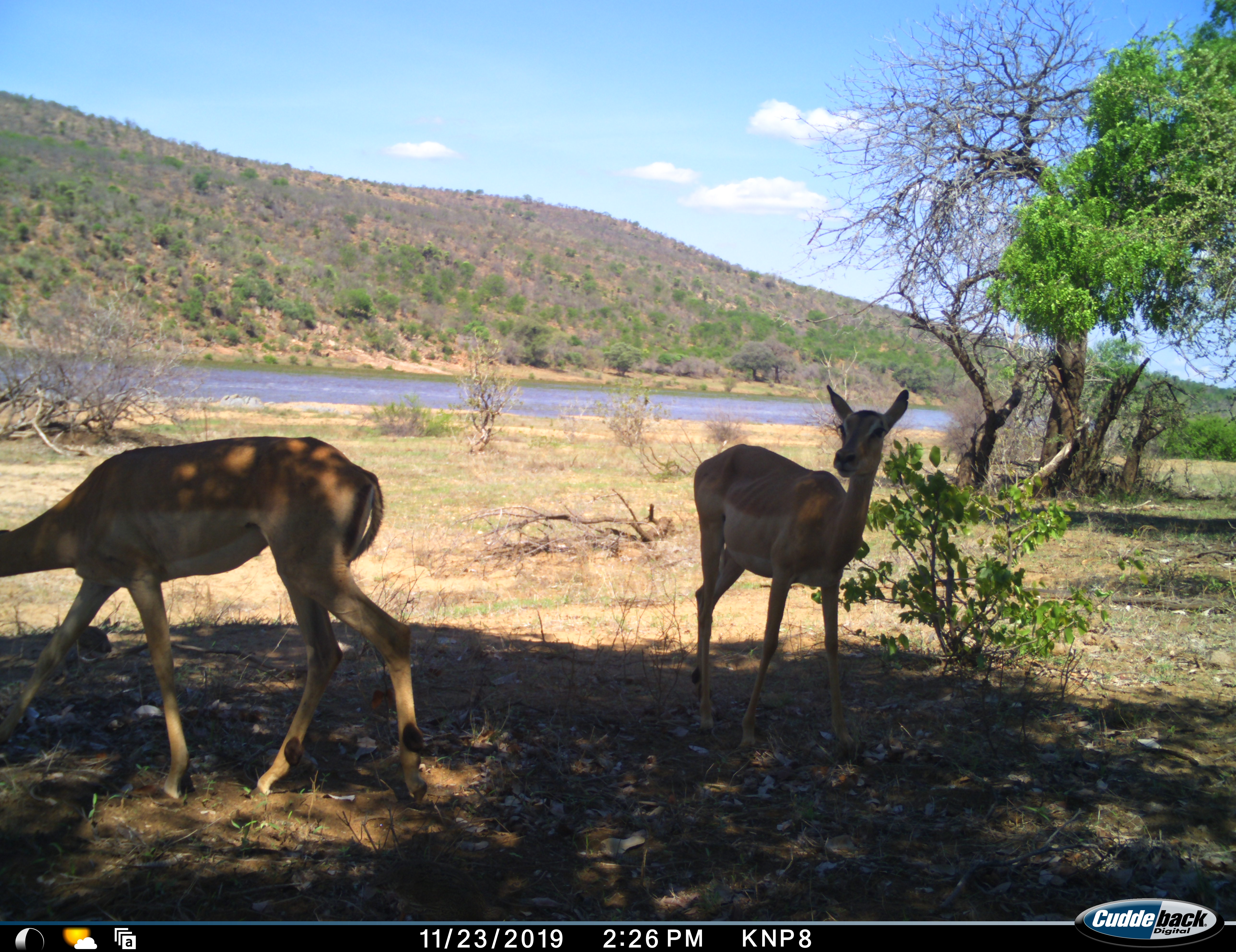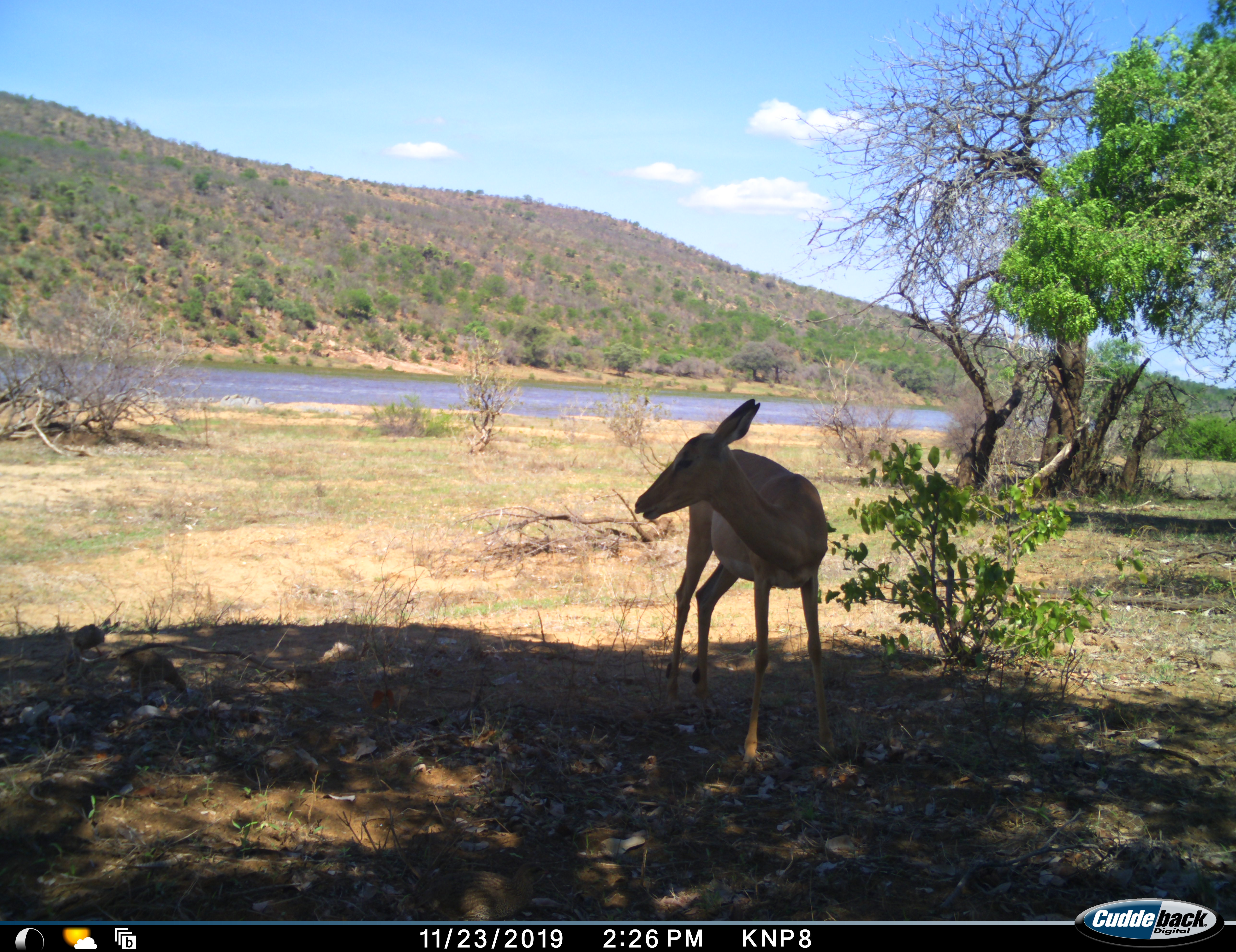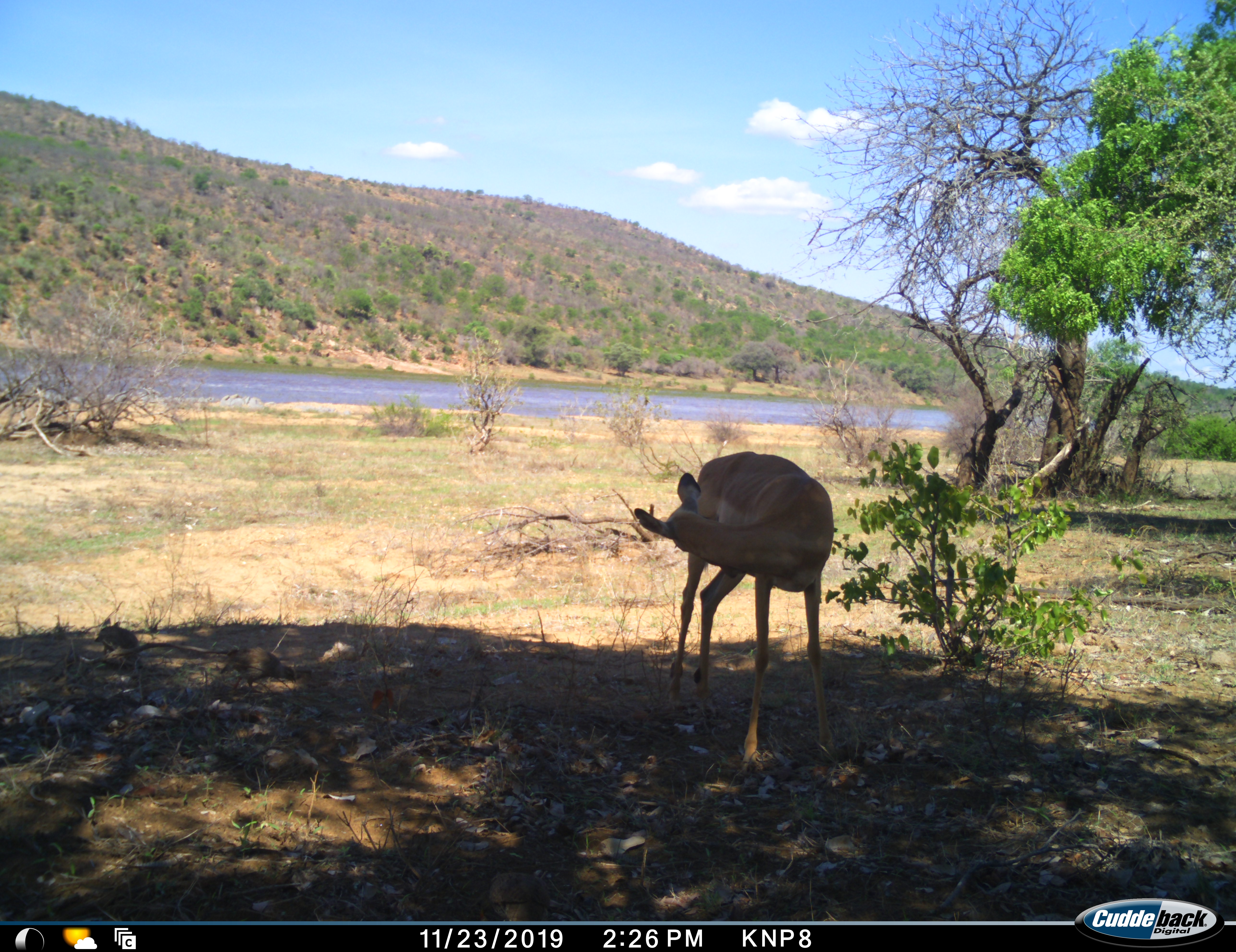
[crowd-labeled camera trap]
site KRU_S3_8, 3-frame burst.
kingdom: Animalia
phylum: Chordata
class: Mammalia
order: Artiodactyla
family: Bovidae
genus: Aepyceros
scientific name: Aepyceros melampus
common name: impala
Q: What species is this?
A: Impala (Aepyceros melampus).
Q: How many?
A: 2.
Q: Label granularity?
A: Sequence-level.